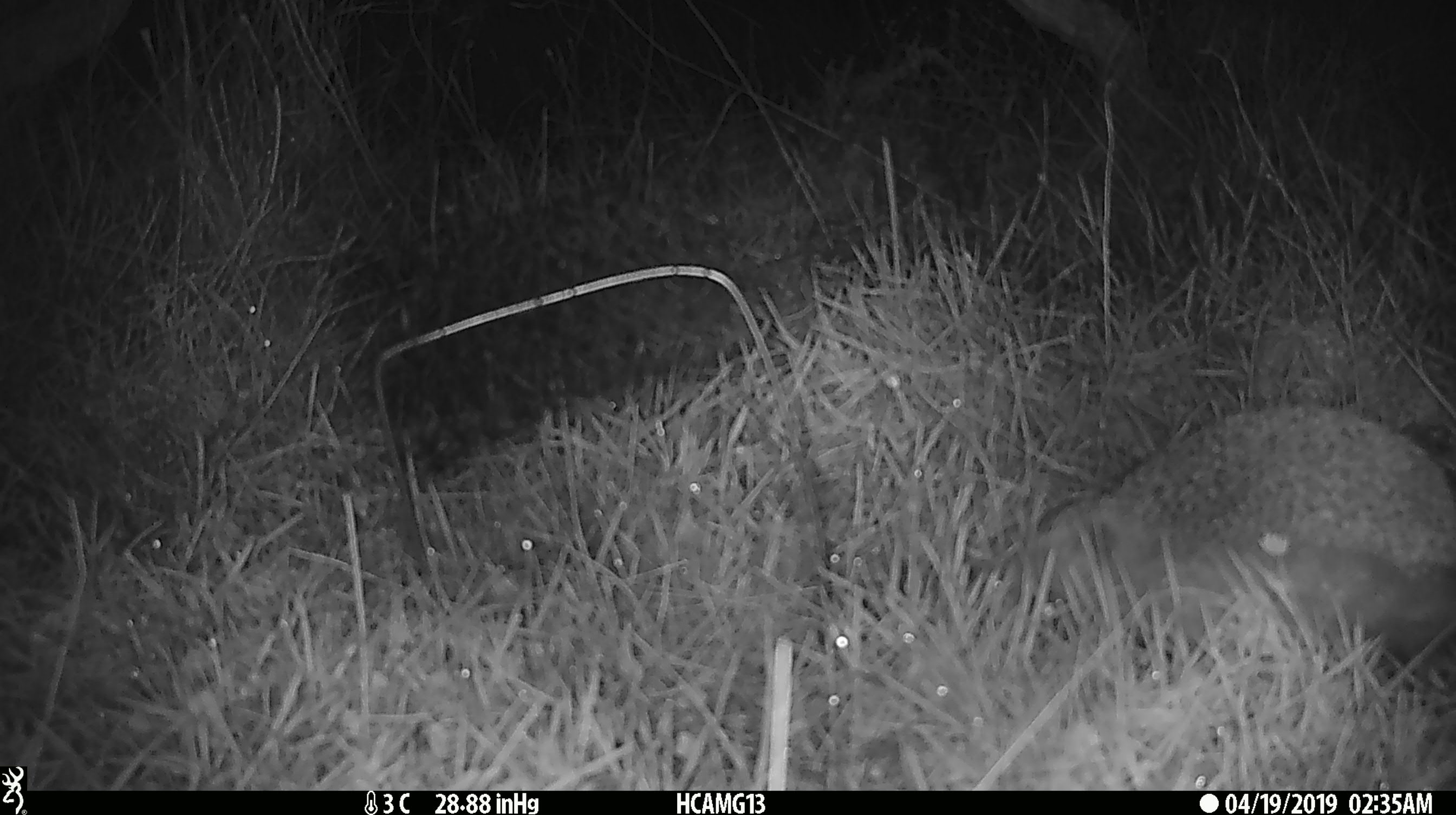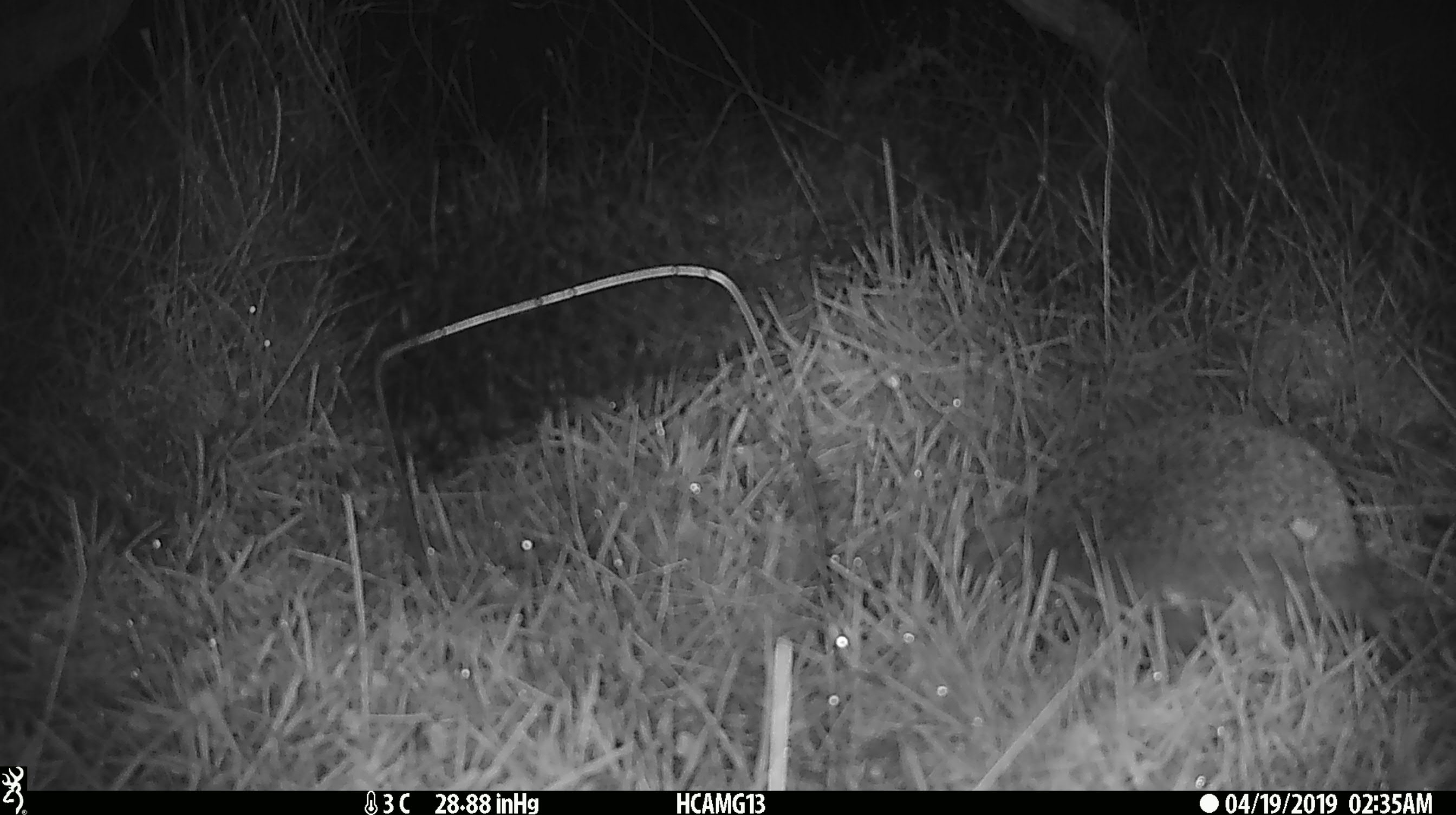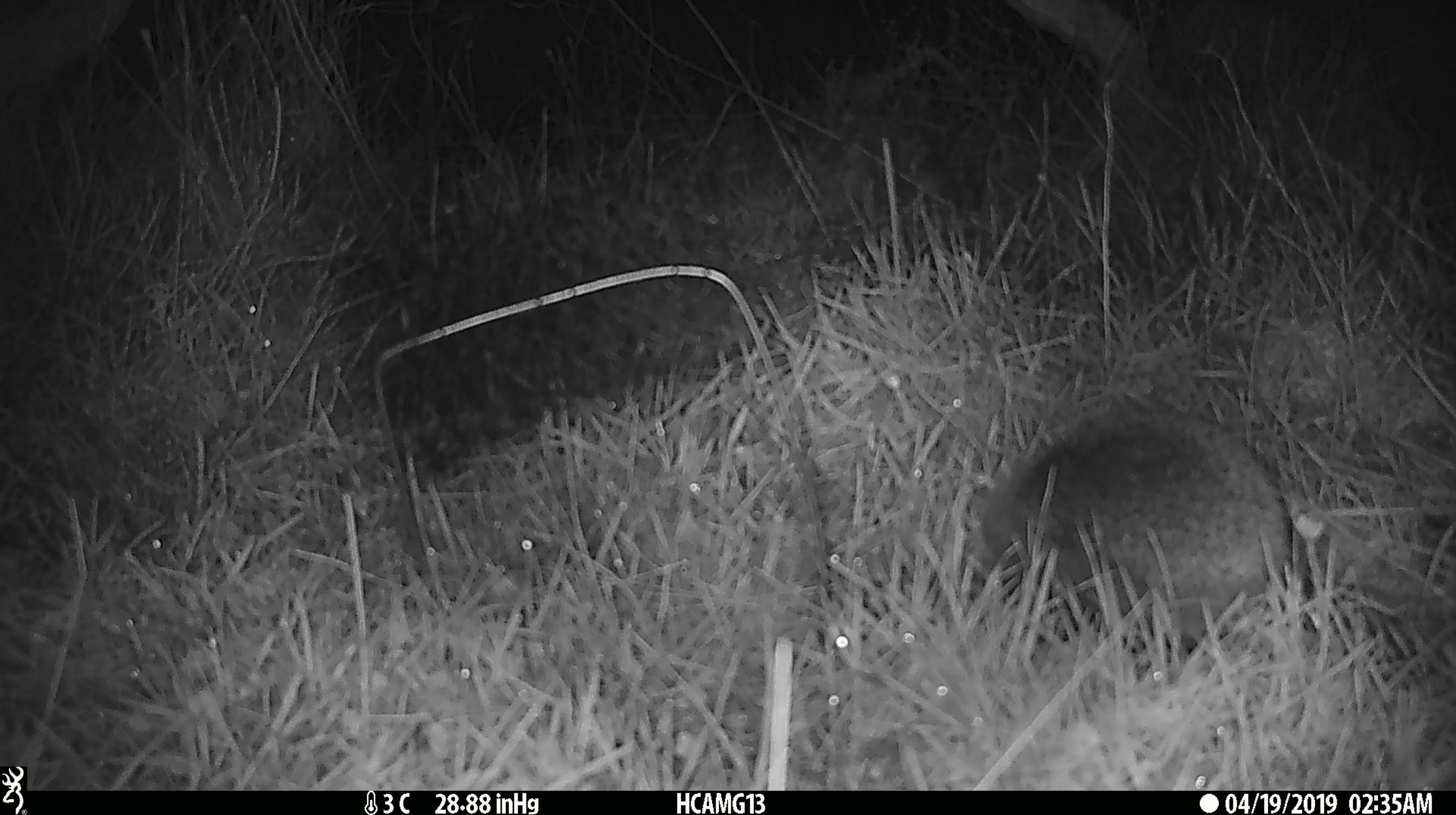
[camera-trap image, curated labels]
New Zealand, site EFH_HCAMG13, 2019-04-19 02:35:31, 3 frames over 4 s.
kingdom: Animalia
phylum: Chordata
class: Mammalia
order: Eulipotyphla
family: Erinaceidae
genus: Erinaceus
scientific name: Erinaceus europaeus europaeus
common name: european hedgehog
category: hedgehog